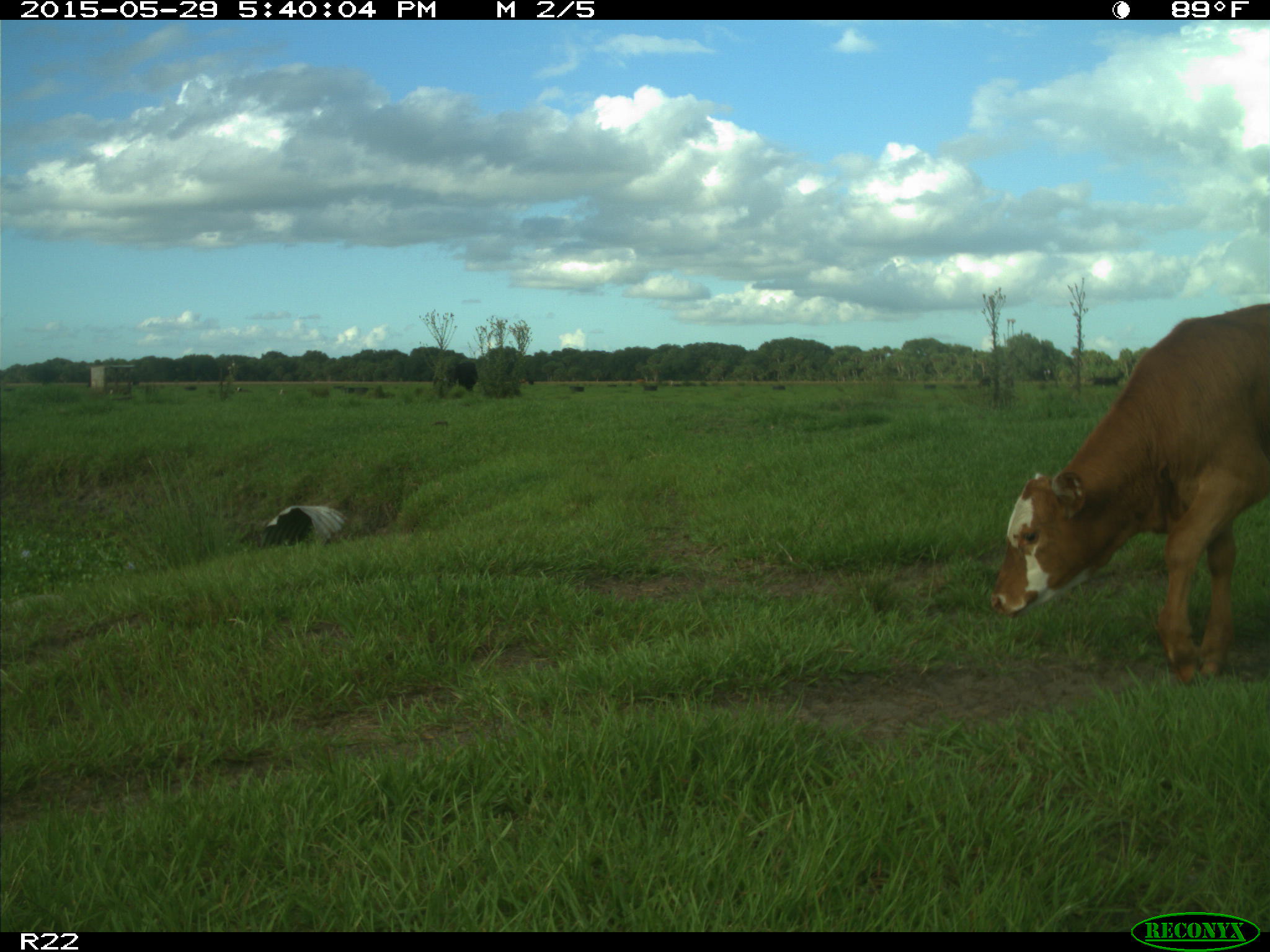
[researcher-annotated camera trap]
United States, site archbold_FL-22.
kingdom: Animalia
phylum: Chordata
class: Mammalia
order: Artiodactyla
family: Bovidae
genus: Bos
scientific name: Bos taurus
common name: domestic cow